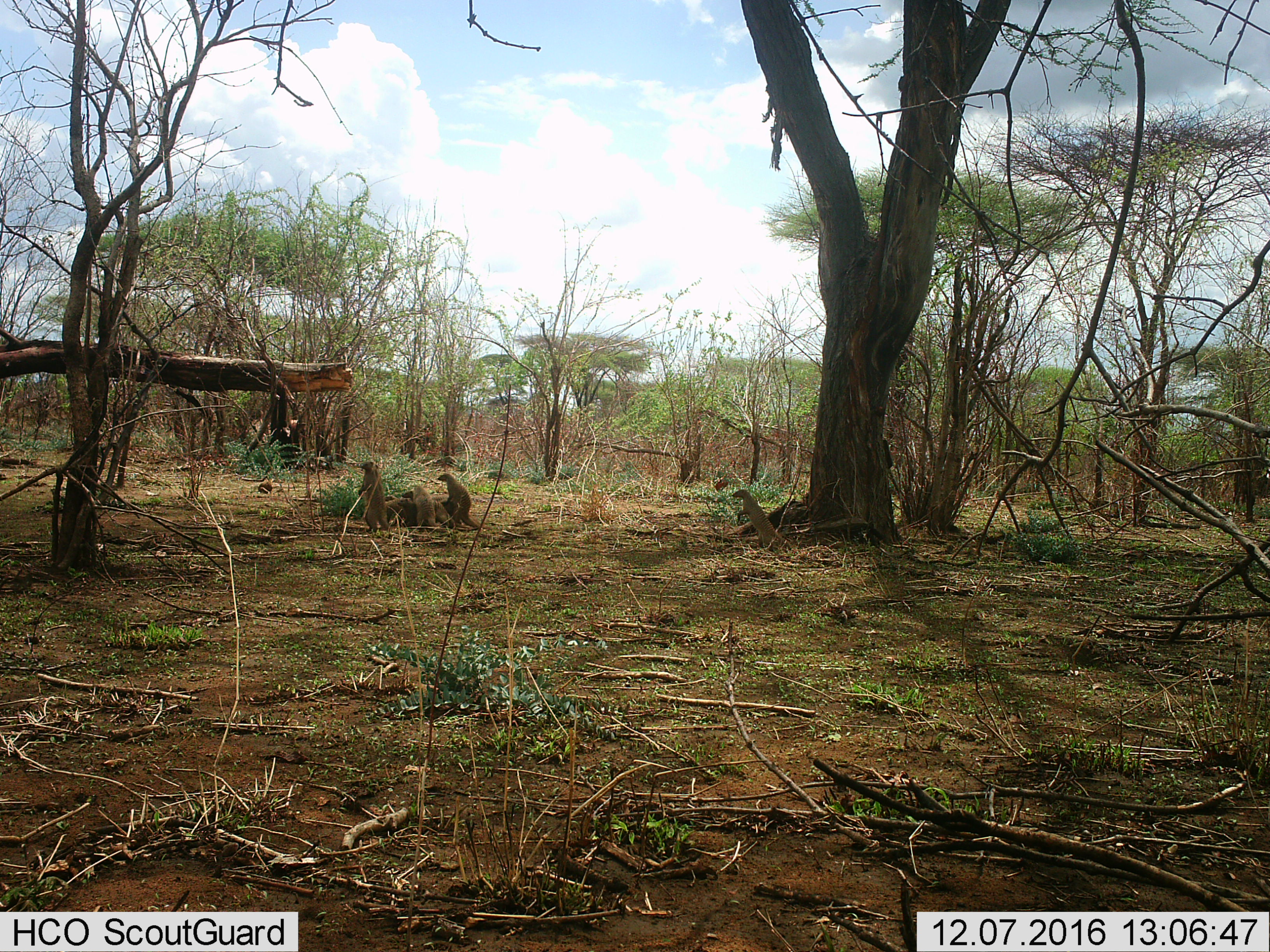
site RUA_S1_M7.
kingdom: Animalia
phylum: Chordata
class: Mammalia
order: Carnivora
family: Herpestidae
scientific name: Herpestidae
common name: mongoose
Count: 8.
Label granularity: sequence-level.